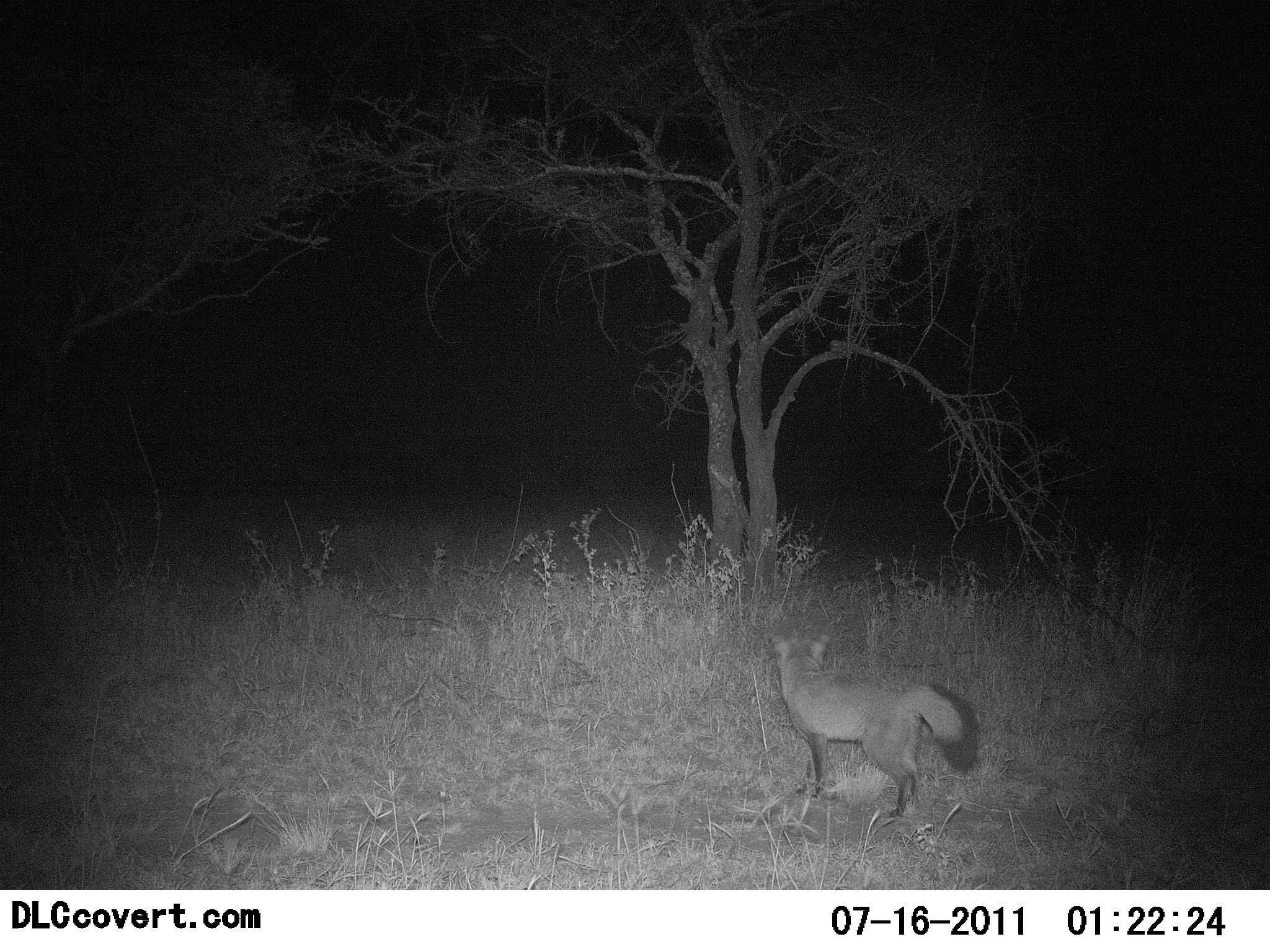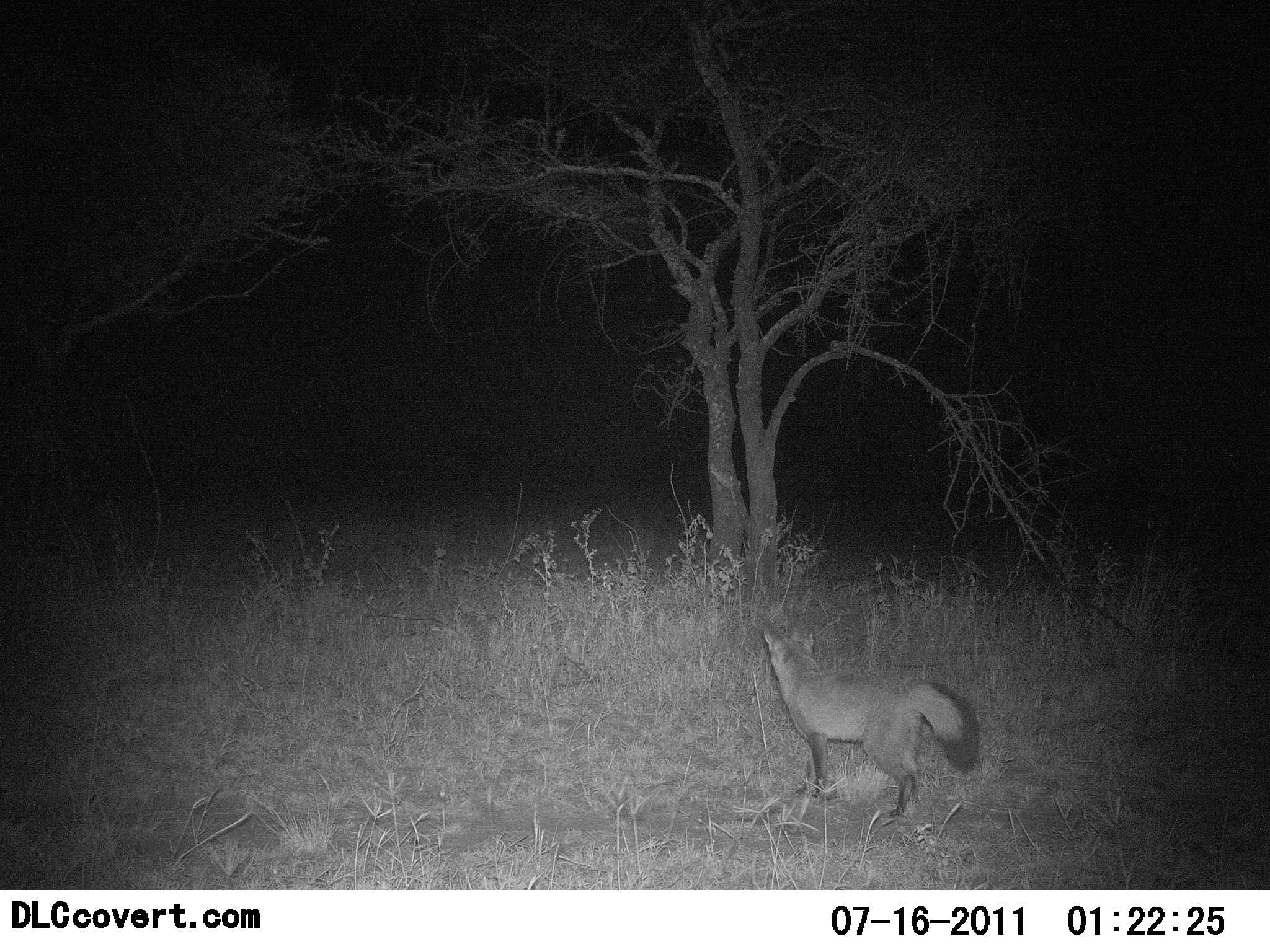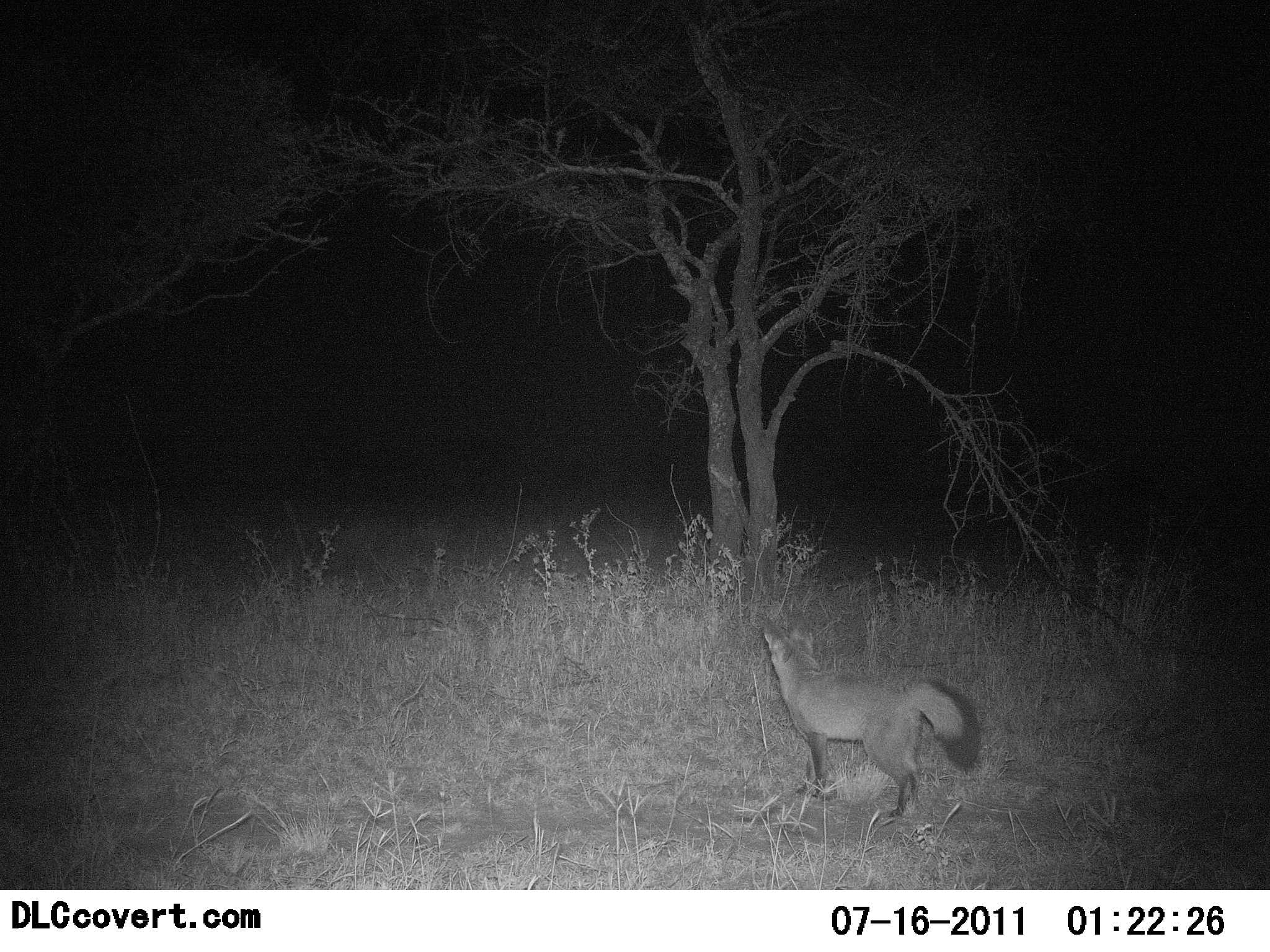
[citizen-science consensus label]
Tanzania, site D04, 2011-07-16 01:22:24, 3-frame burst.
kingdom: Animalia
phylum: Chordata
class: Mammalia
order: Carnivora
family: Canidae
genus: Otocyon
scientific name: Otocyon megalotis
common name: bat-eared fox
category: batearedfox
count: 1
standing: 92%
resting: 0%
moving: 8%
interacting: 0%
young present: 0%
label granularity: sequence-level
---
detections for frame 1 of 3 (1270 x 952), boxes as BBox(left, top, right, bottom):
animal: BBox(772, 631, 982, 822)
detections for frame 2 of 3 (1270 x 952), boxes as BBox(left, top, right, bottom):
animal: BBox(760, 629, 980, 822)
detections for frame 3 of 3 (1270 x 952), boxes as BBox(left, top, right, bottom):
animal: BBox(763, 625, 984, 822)